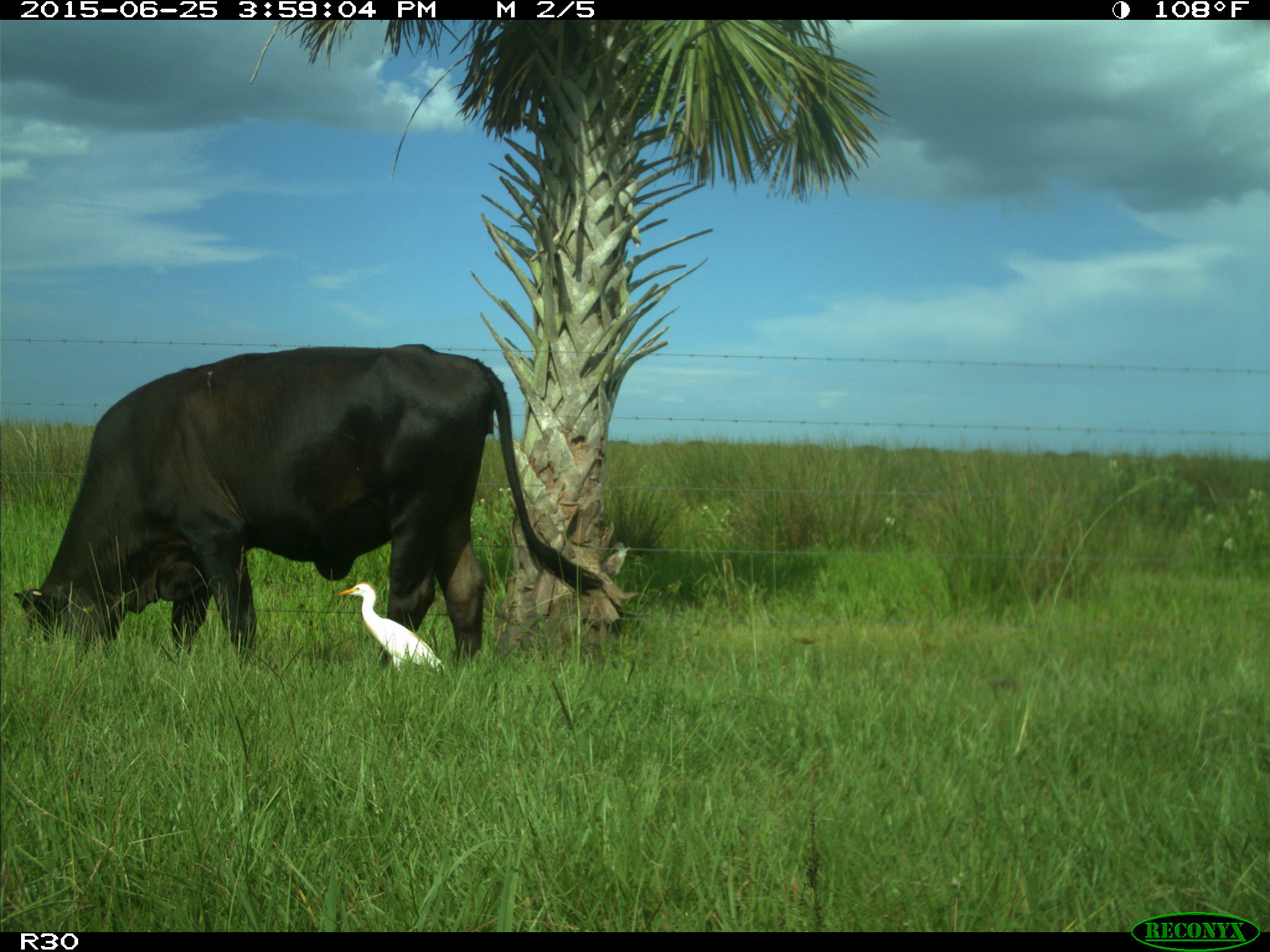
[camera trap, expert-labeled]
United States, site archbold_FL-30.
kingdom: Animalia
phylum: Chordata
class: Mammalia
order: Artiodactyla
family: Bovidae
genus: Bos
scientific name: Bos taurus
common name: domestic cow